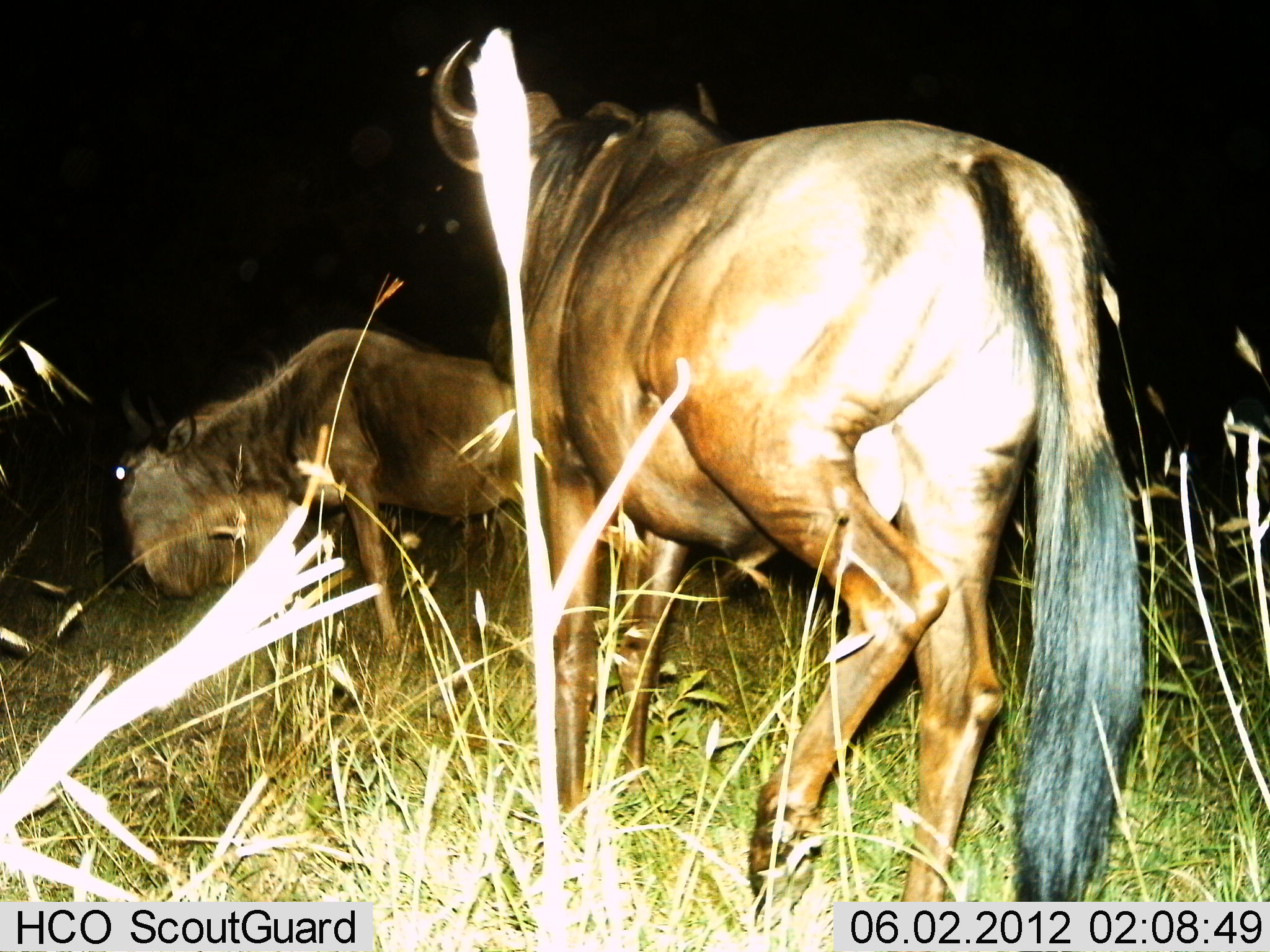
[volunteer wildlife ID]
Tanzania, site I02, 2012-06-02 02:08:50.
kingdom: Animalia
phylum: Chordata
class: Mammalia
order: Artiodactyla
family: Bovidae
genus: Connochaetes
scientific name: Connochaetes taurinus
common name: blue wildebeest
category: wildebeest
Wildebeest (blue wildebeest) (Connochaetes taurinus), count 2. Behavior (volunteer vote fractions): standing 70%, resting 0%, moving 60%, interacting 10%. Young present (vote fraction): 0%. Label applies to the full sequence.